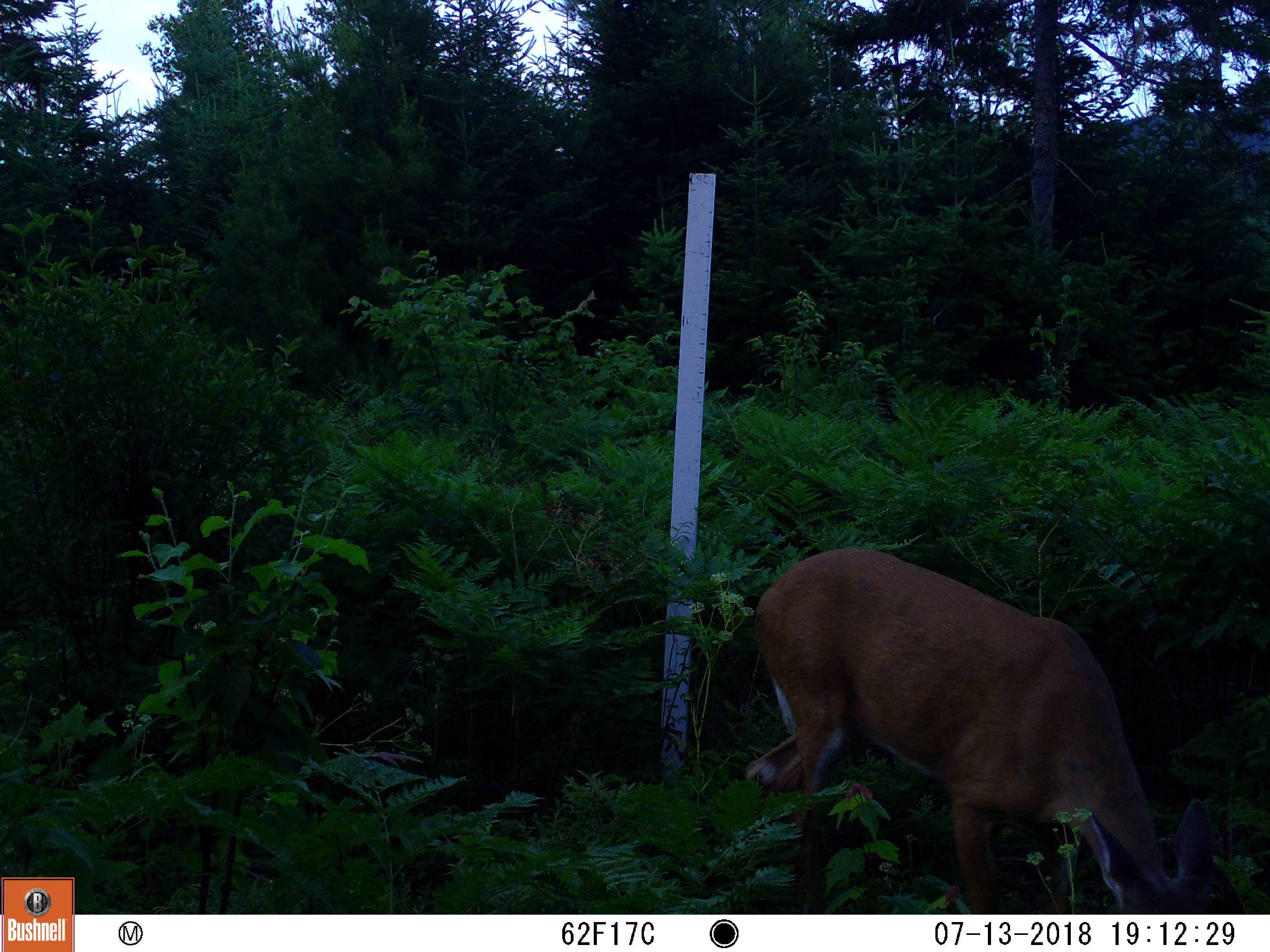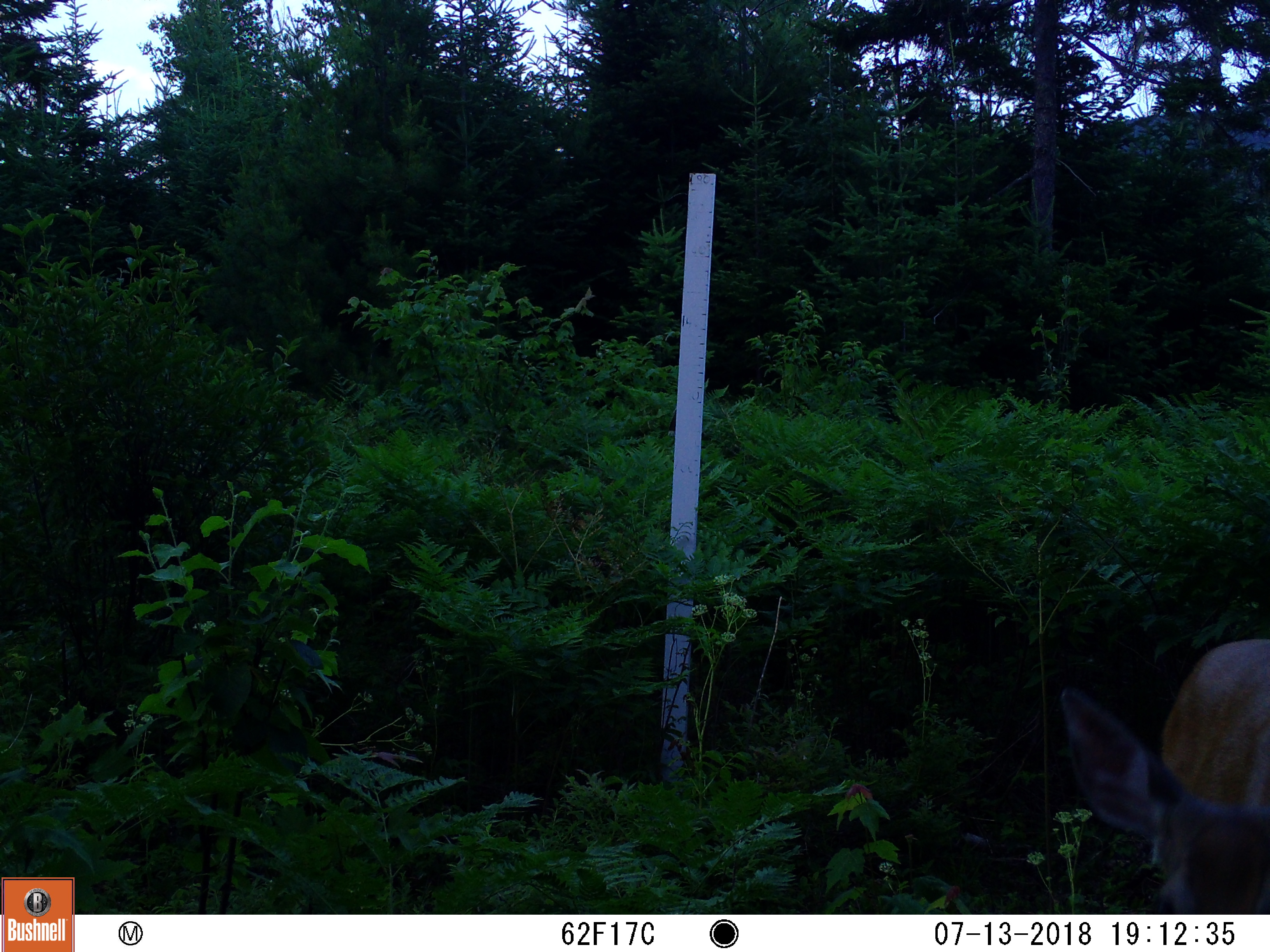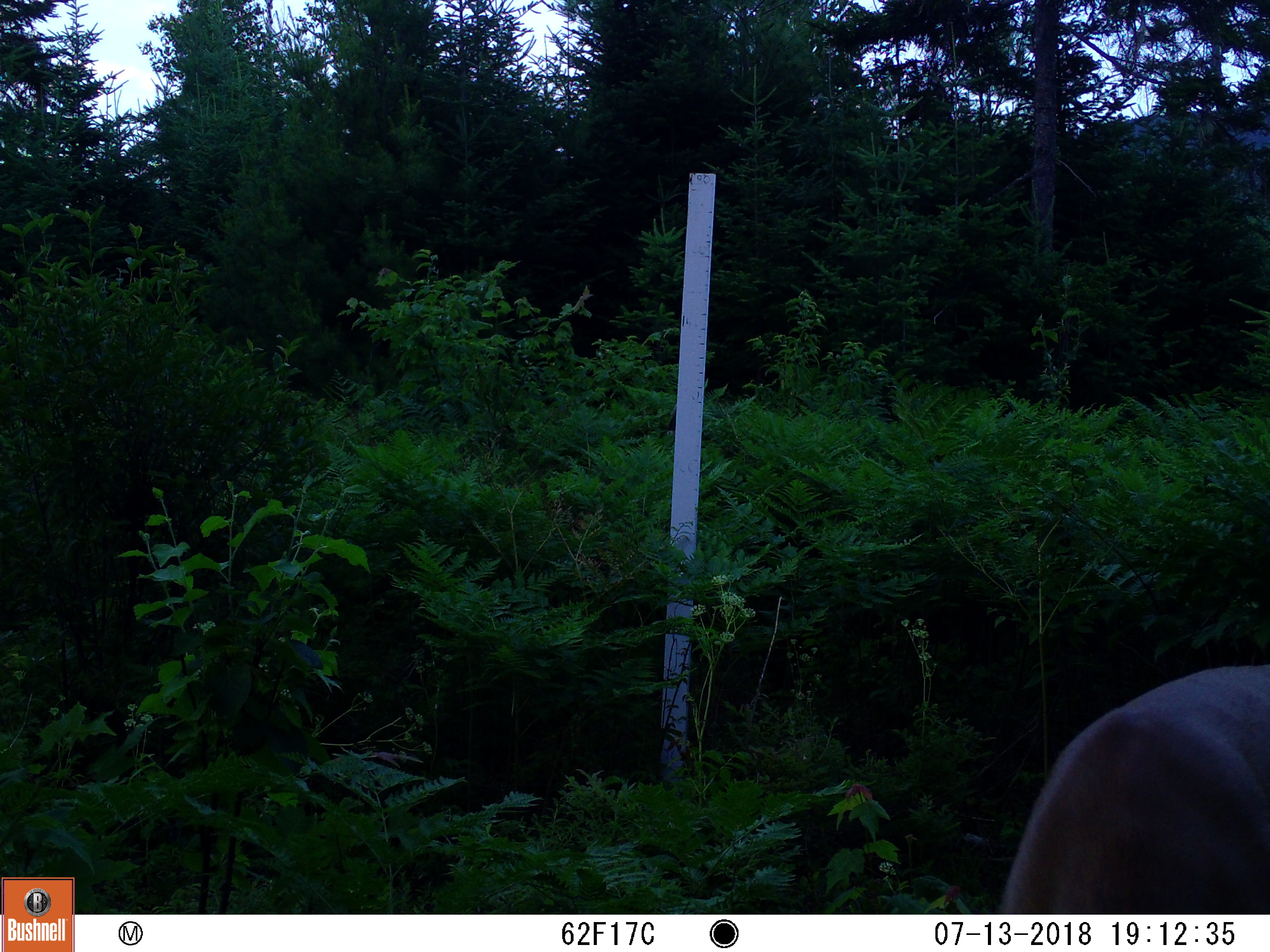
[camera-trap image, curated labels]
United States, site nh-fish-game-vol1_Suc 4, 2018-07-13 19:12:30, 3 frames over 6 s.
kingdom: Animalia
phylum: Chordata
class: Mammalia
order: Artiodactyla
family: Cervidae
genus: Odocoileus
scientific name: Odocoileus virginianus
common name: white-tailed deer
White-tailed deer (Odocoileus virginianus).